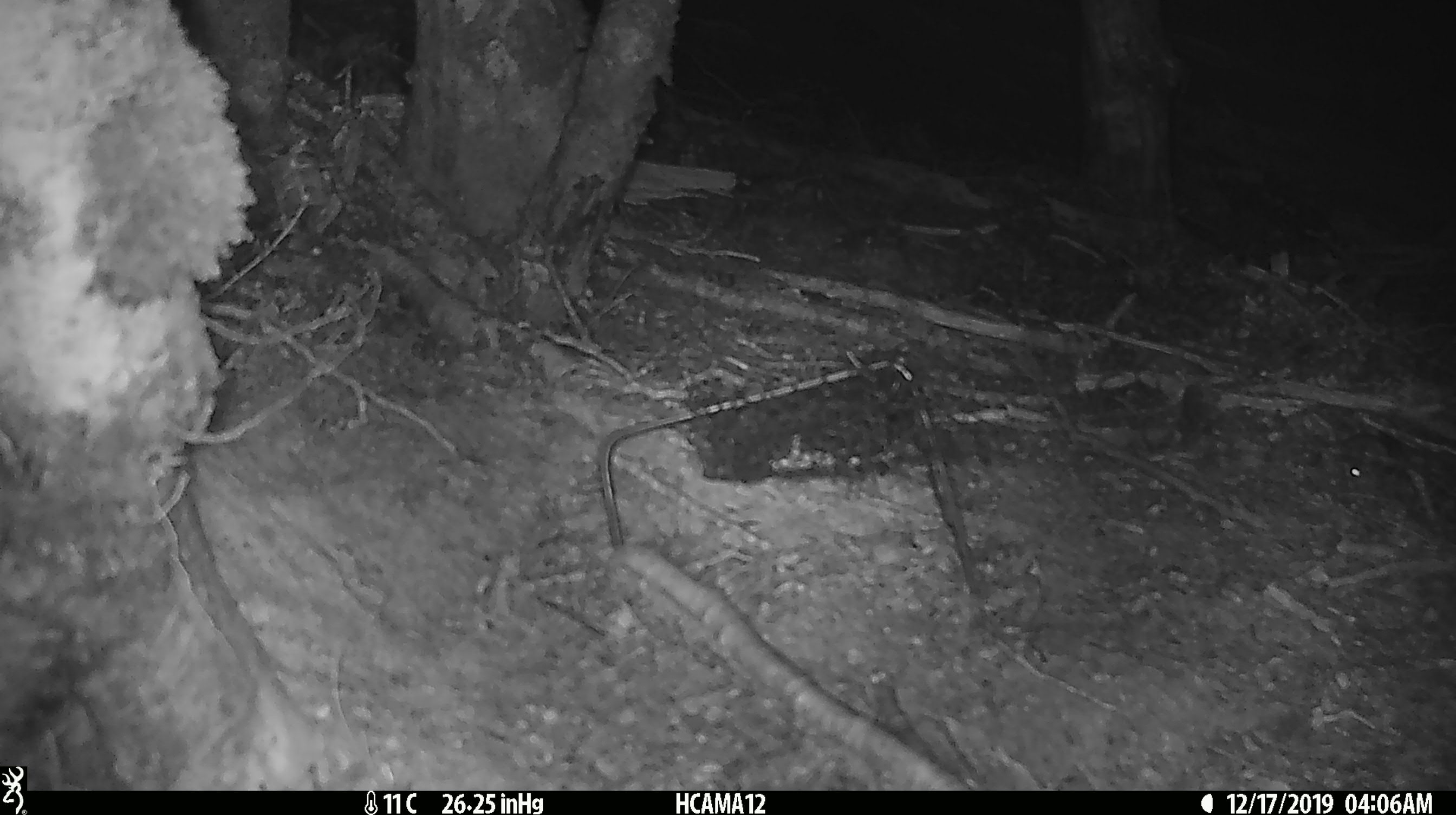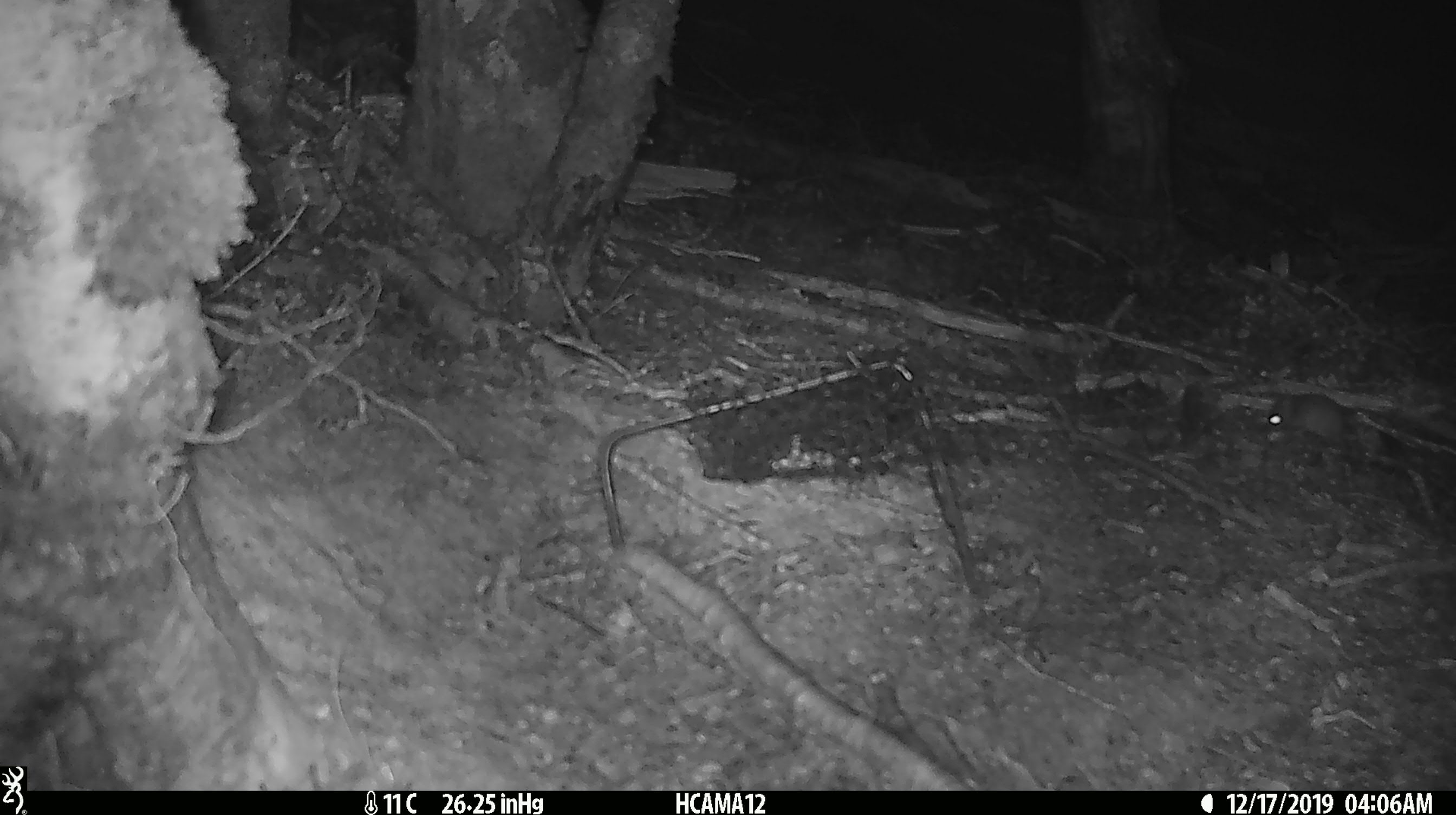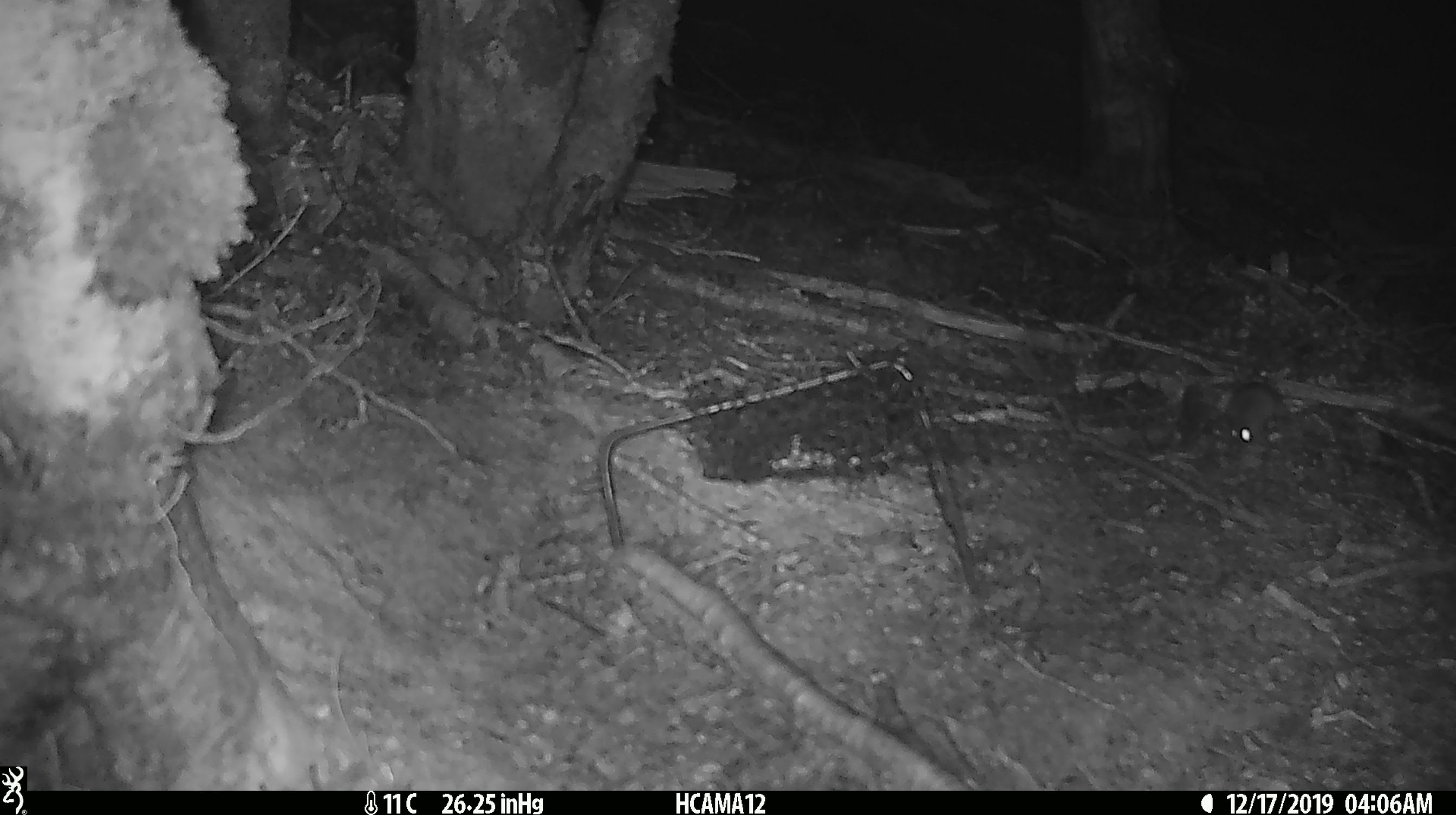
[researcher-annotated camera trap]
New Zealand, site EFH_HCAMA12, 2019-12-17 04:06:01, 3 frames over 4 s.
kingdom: Animalia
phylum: Chordata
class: Mammalia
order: Rodentia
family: Muridae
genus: Mus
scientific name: Mus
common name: mouse